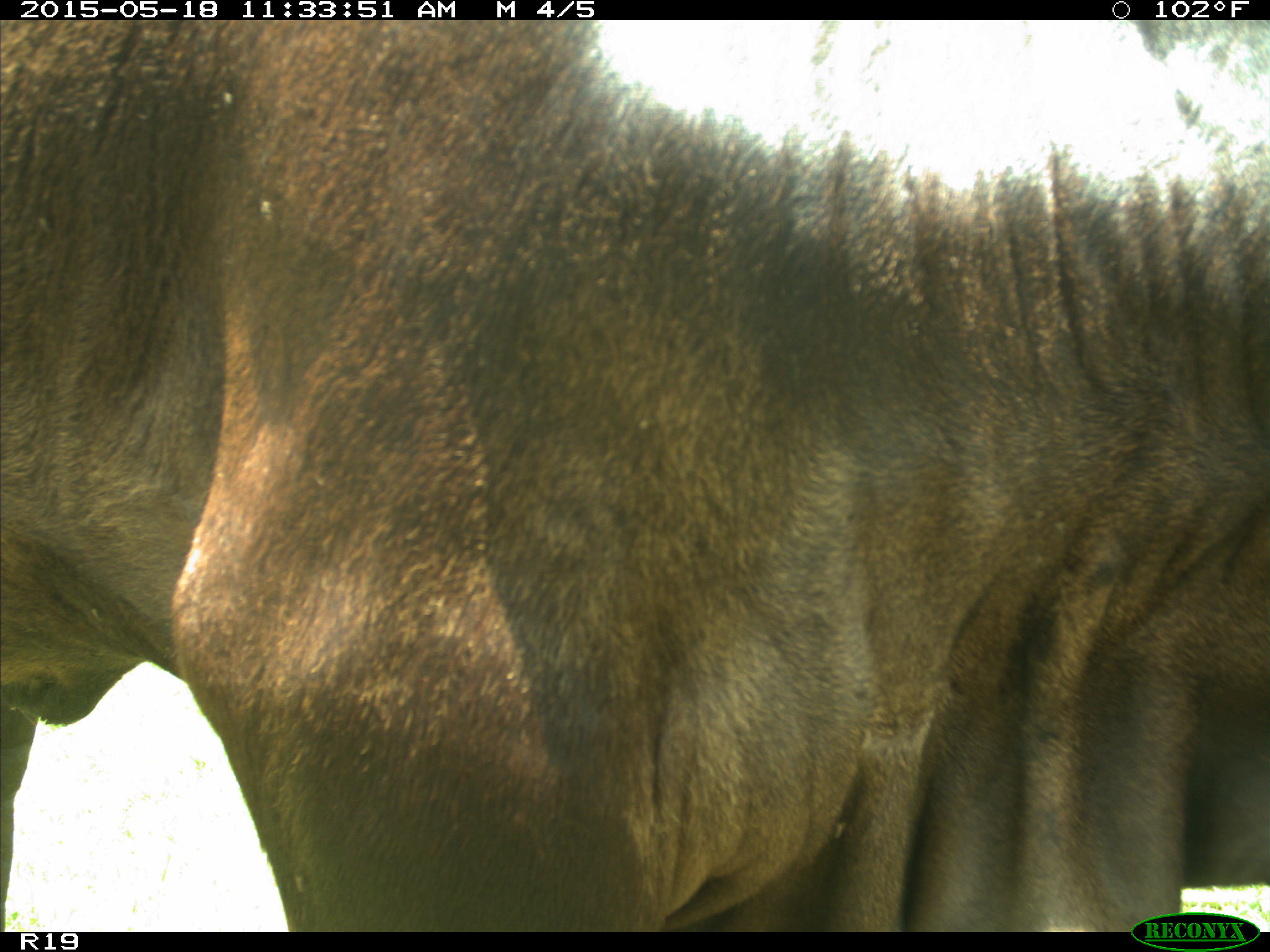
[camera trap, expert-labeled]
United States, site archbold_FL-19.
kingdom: Animalia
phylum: Chordata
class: Mammalia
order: Artiodactyla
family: Bovidae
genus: Bos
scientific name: Bos taurus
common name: domestic cow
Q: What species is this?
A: Bos taurus (domestic cow).